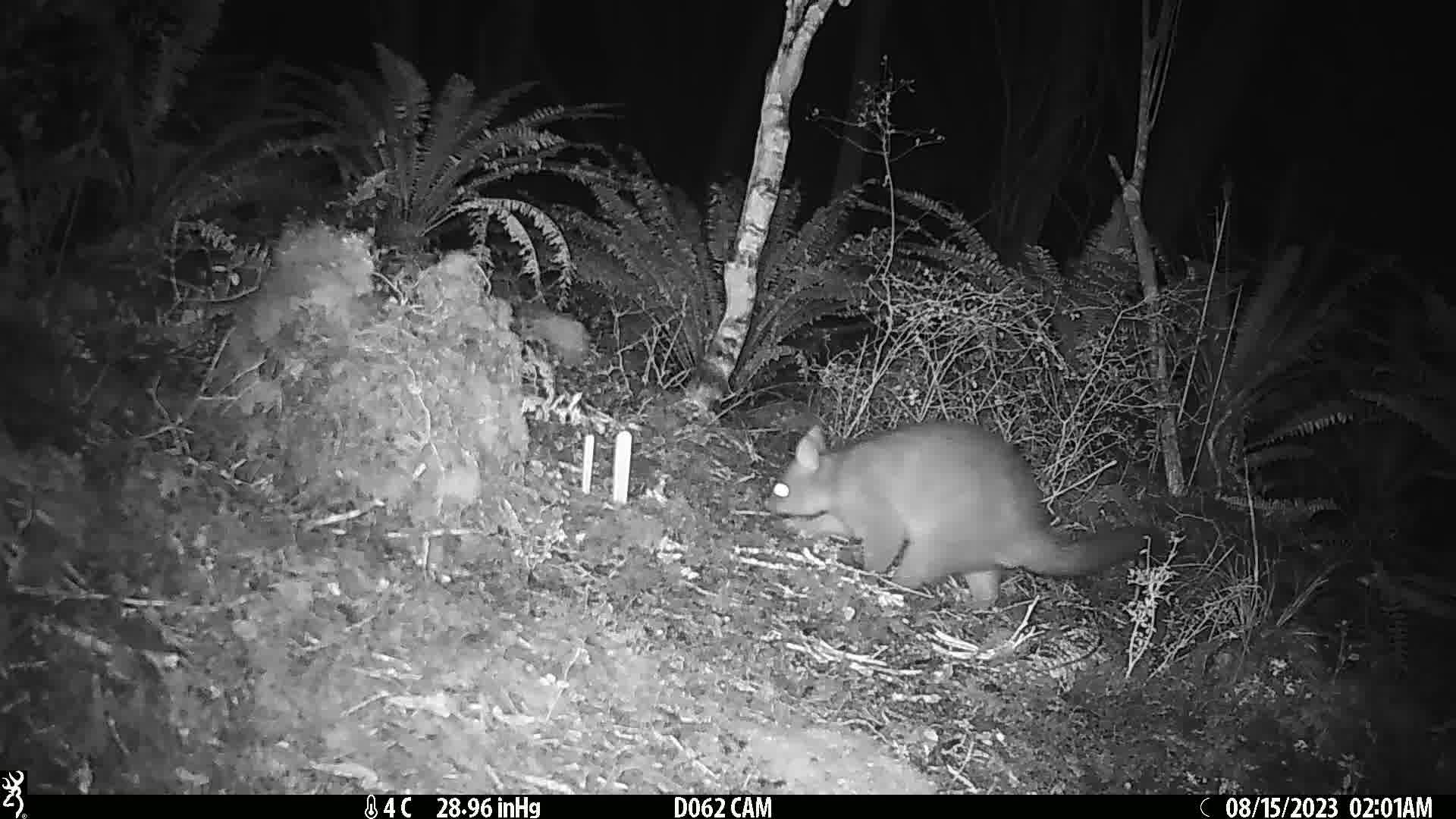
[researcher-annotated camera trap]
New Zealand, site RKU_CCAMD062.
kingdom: Animalia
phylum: Chordata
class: Mammalia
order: Diprotodontia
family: Phalangeridae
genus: Trichosurus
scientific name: Trichosurus vulpecula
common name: common brushtail possum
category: possum